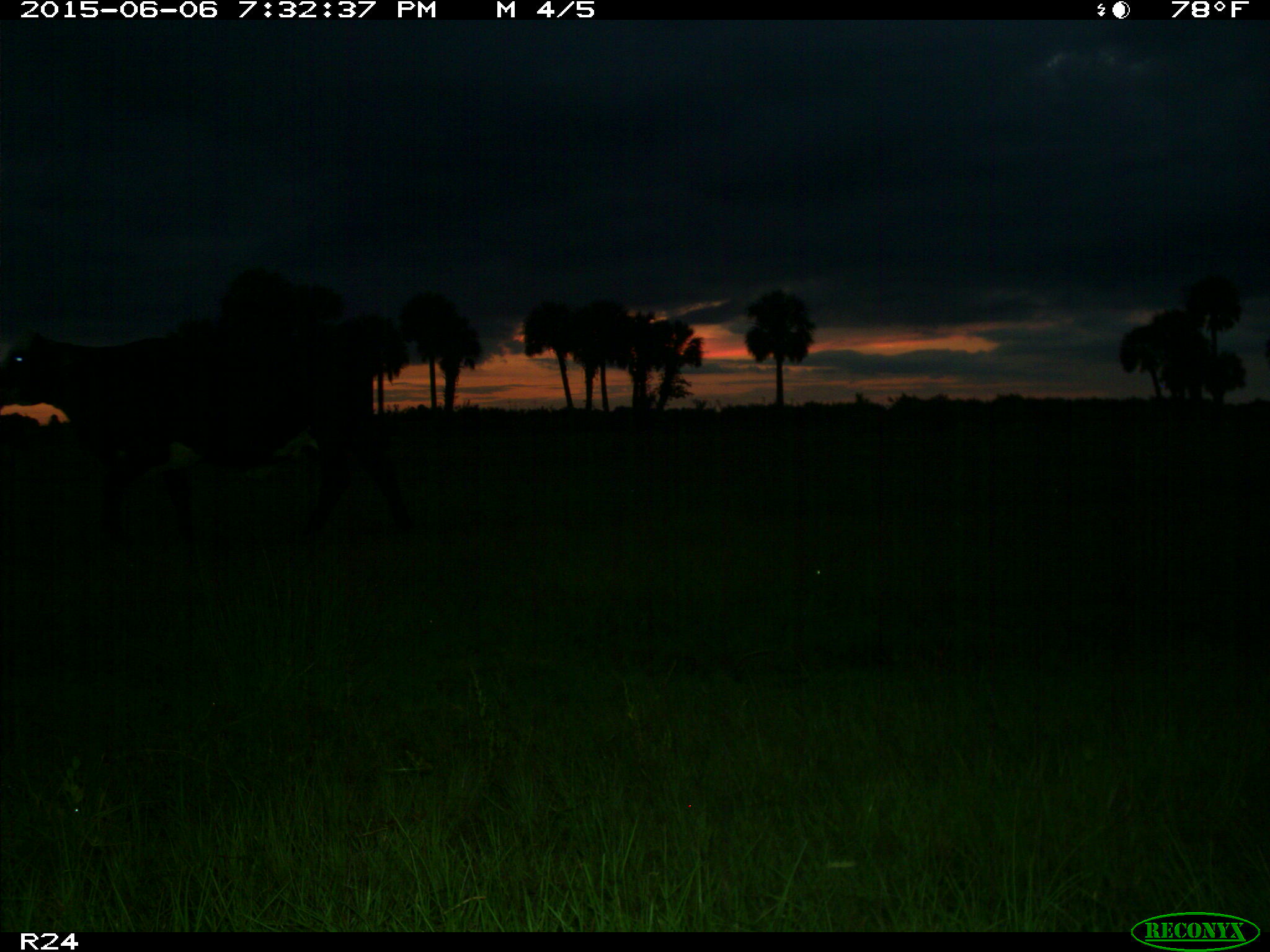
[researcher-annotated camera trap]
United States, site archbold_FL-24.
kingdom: Animalia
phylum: Chordata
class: Mammalia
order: Artiodactyla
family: Bovidae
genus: Bos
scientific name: Bos taurus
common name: domestic cow